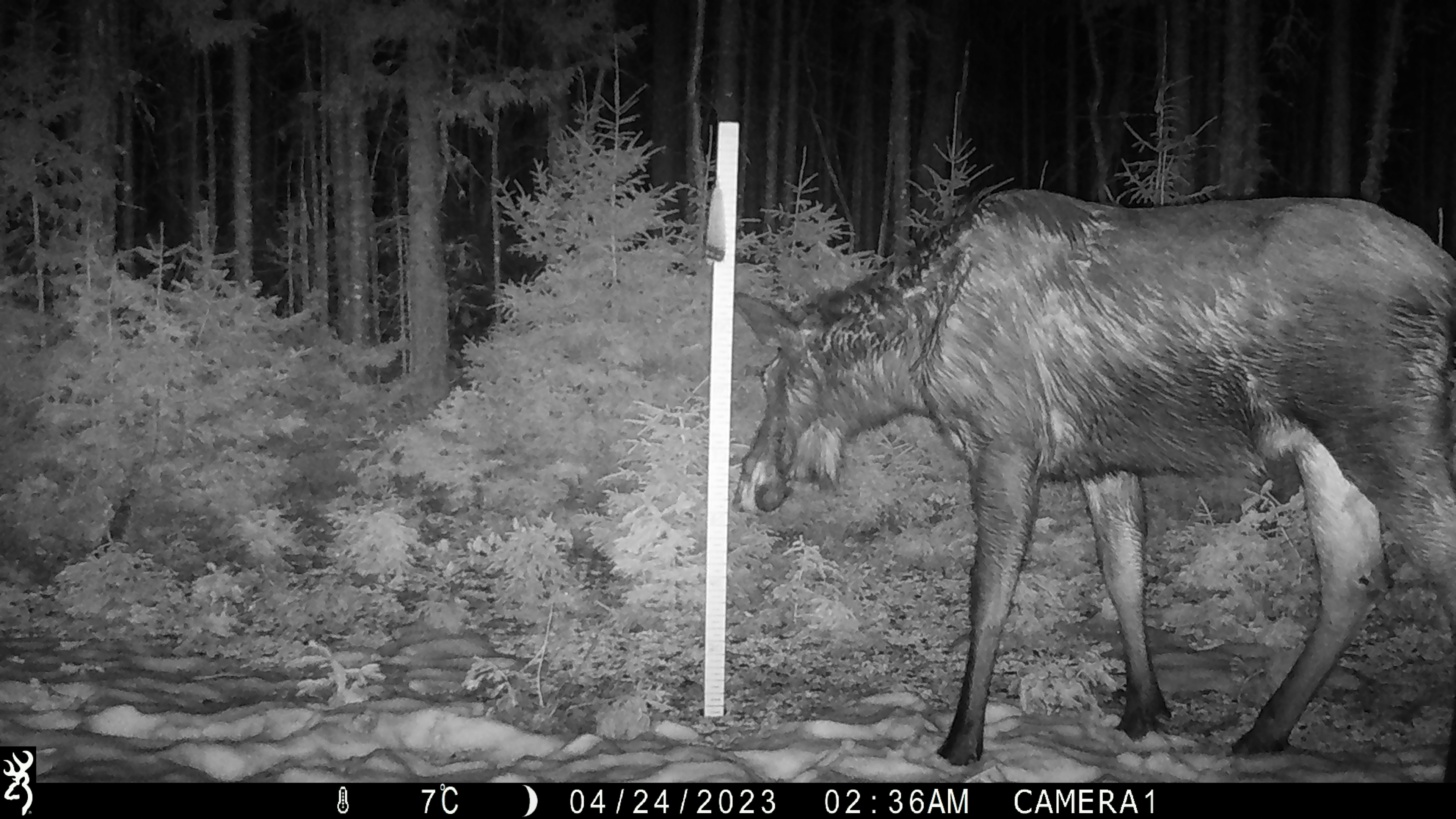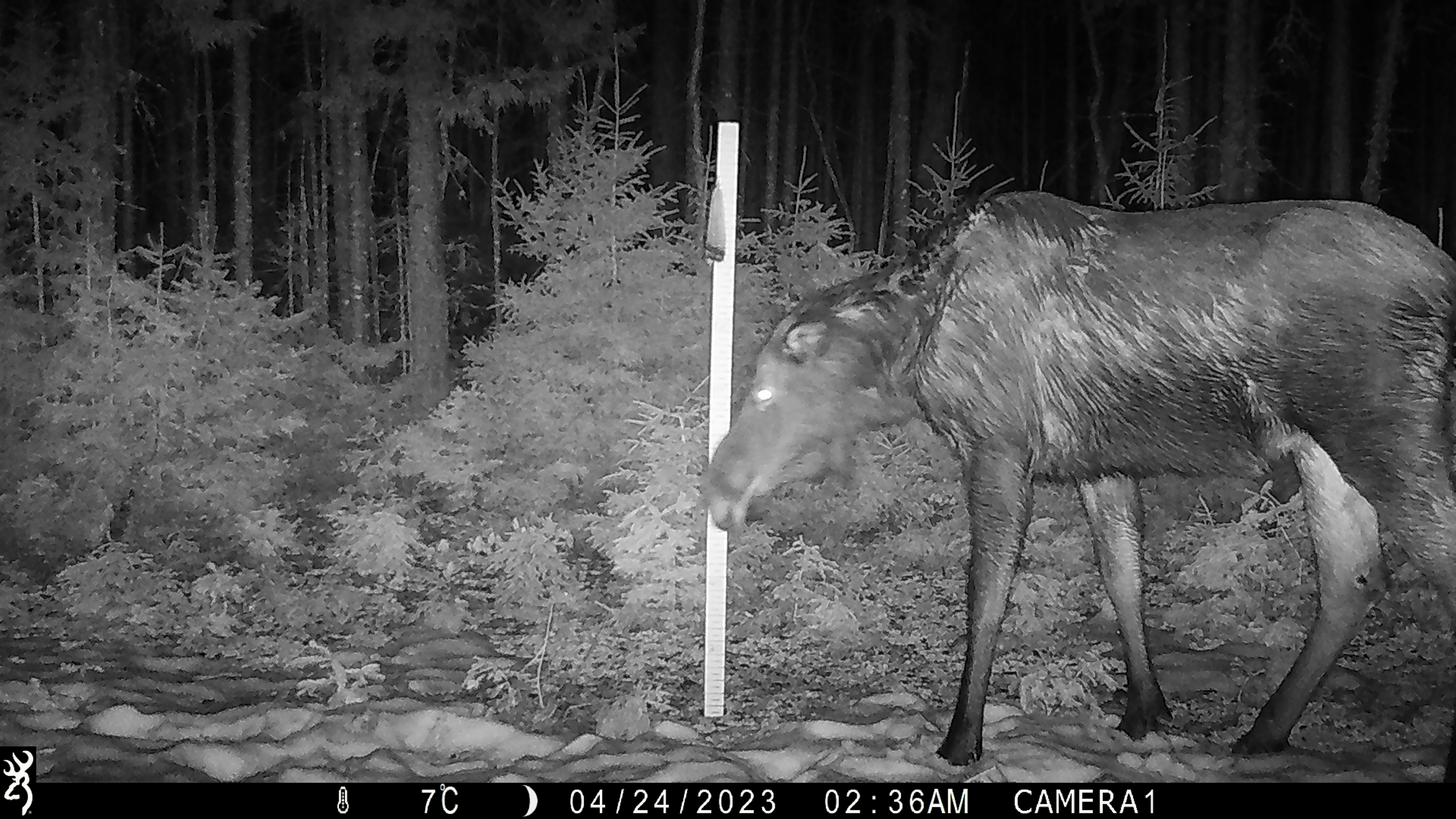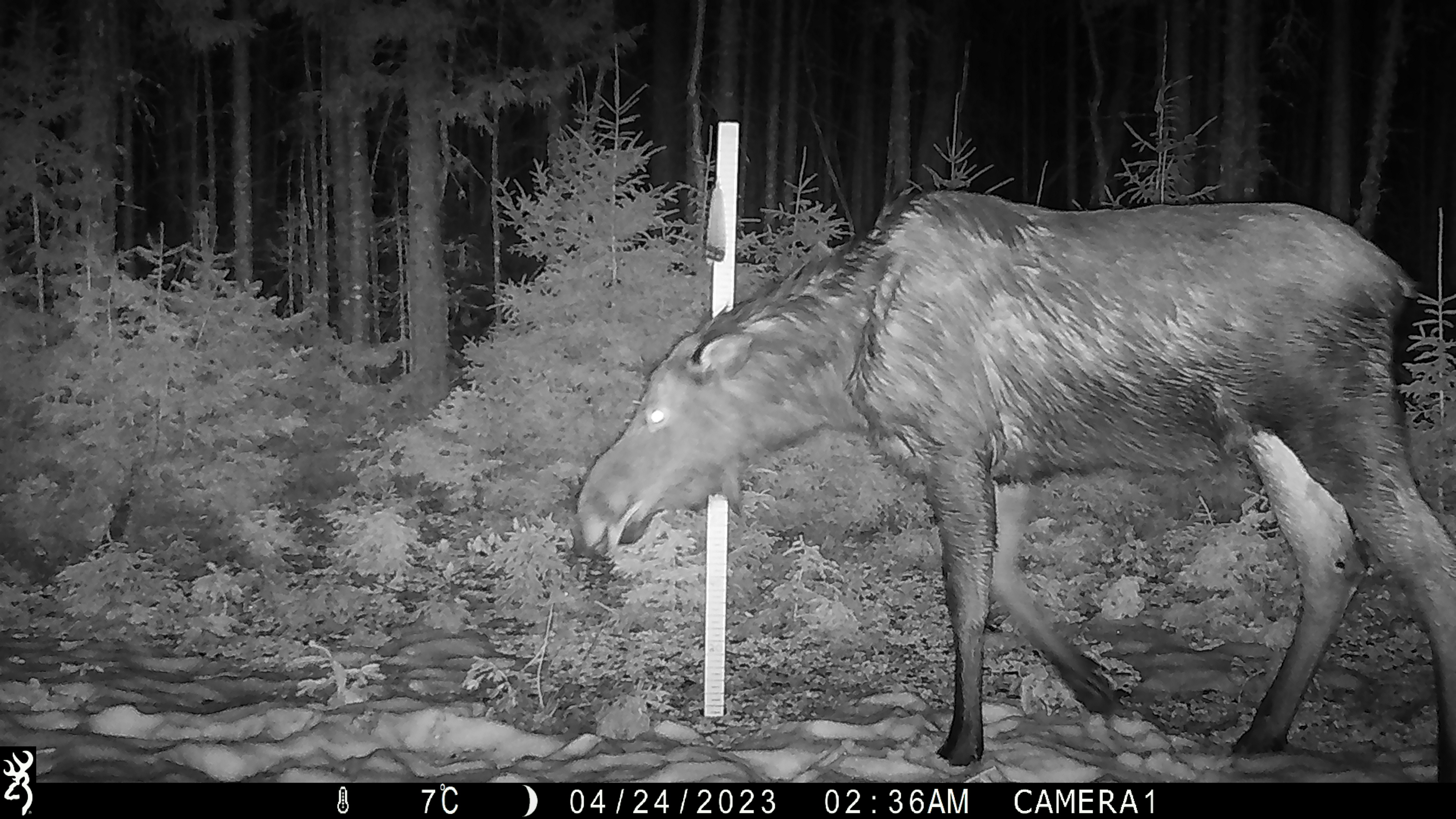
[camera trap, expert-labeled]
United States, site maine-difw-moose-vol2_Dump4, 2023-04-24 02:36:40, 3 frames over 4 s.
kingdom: Animalia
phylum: Chordata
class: Mammalia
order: Artiodactyla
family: Cervidae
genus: Alces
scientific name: Alces alces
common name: moose